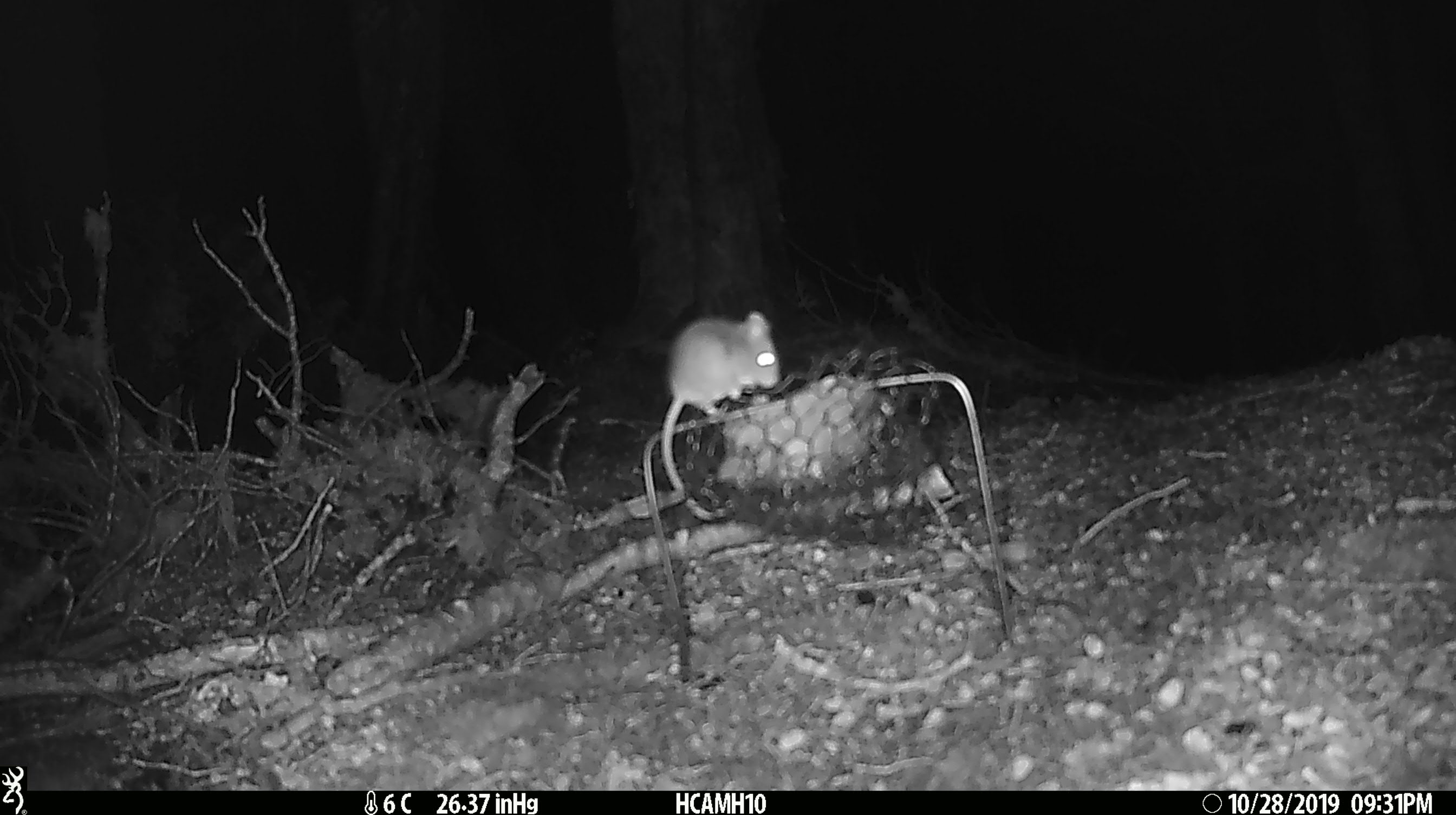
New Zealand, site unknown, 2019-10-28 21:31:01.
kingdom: Animalia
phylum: Chordata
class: Mammalia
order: Rodentia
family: Muridae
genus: Mus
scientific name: Mus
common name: mouse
Mouse (Mus).